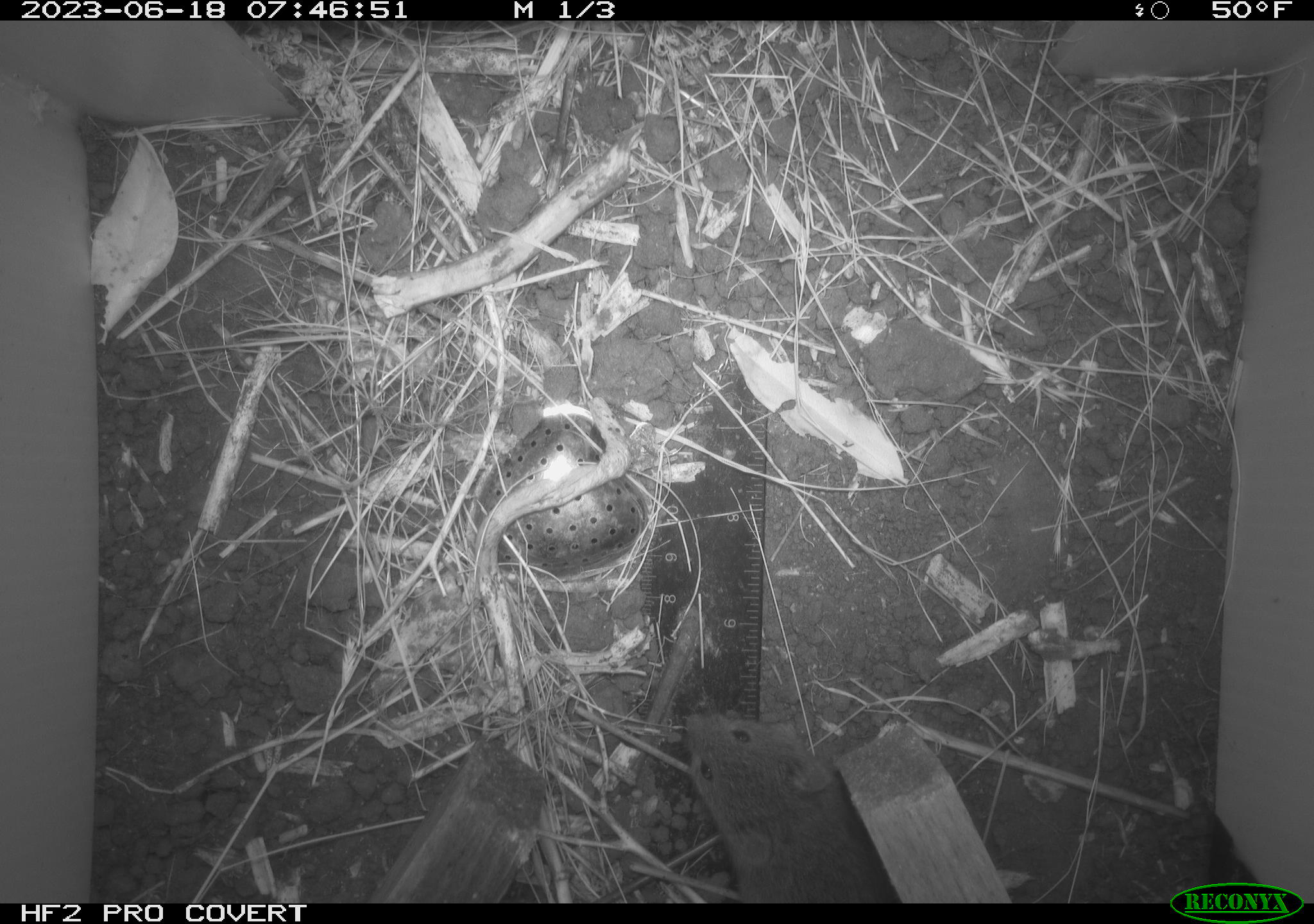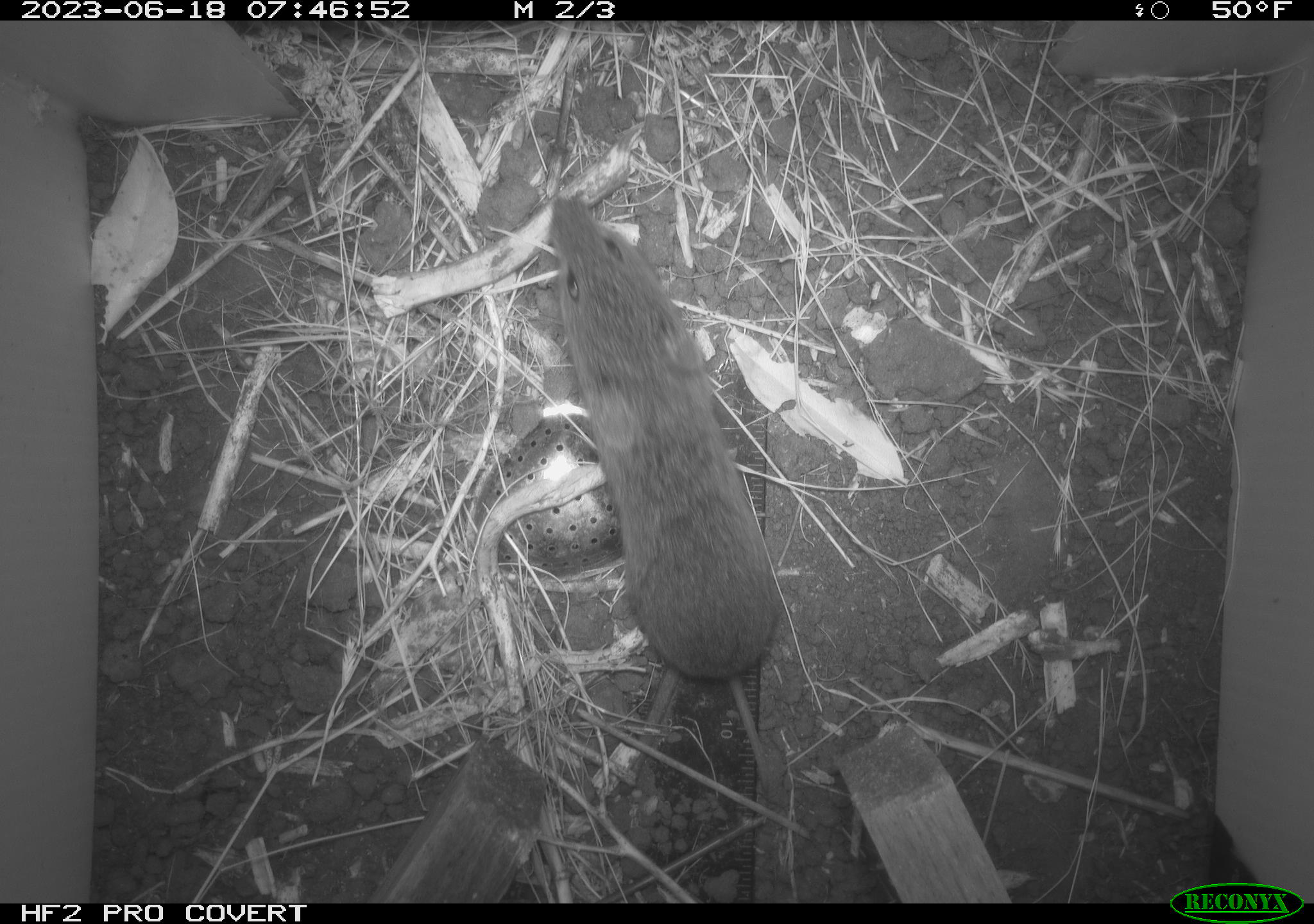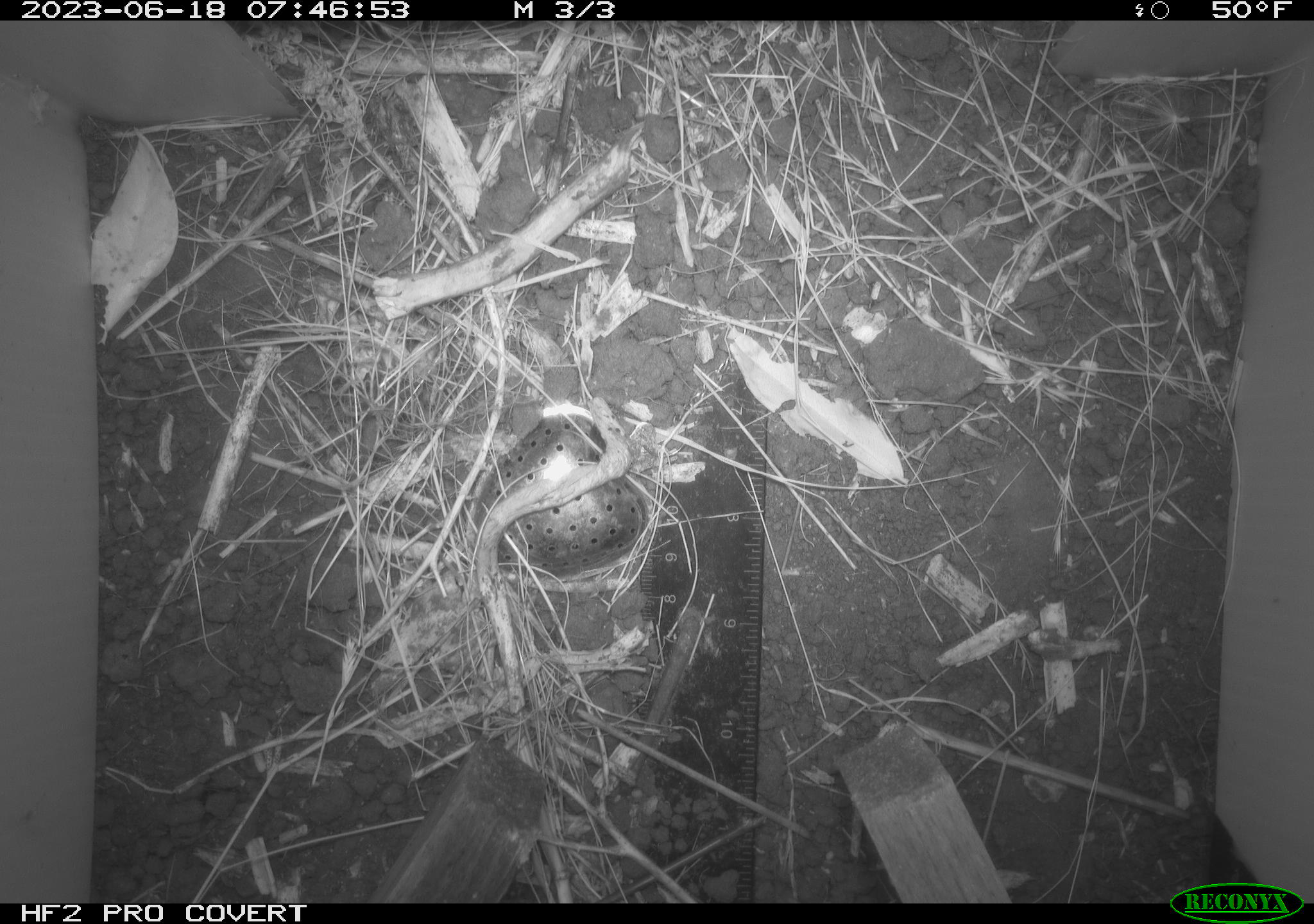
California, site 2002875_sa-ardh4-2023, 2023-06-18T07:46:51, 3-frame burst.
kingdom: Animalia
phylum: Chordata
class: Mammalia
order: Rodentia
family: Cricetidae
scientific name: Arvicolinae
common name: voles, lemmings, and muskrats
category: arvicolinae subfamily